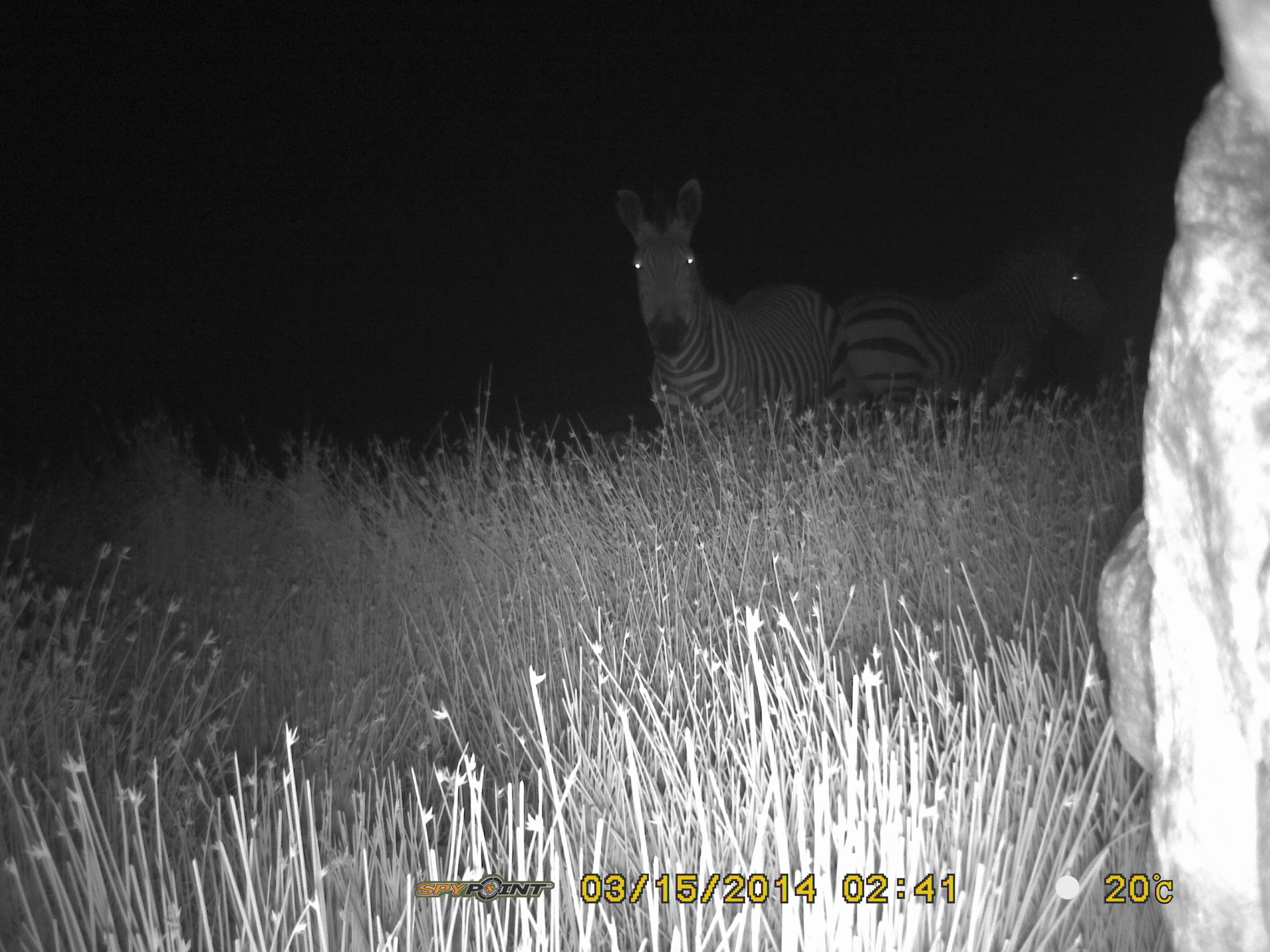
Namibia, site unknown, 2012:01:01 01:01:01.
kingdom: Animalia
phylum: Chordata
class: Mammalia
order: Perissodactyla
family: Equidae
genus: Equus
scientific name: Equus zebra hartmannae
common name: hartmann's mountain zebra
Equus zebra hartmannae (hartmann's mountain zebra).